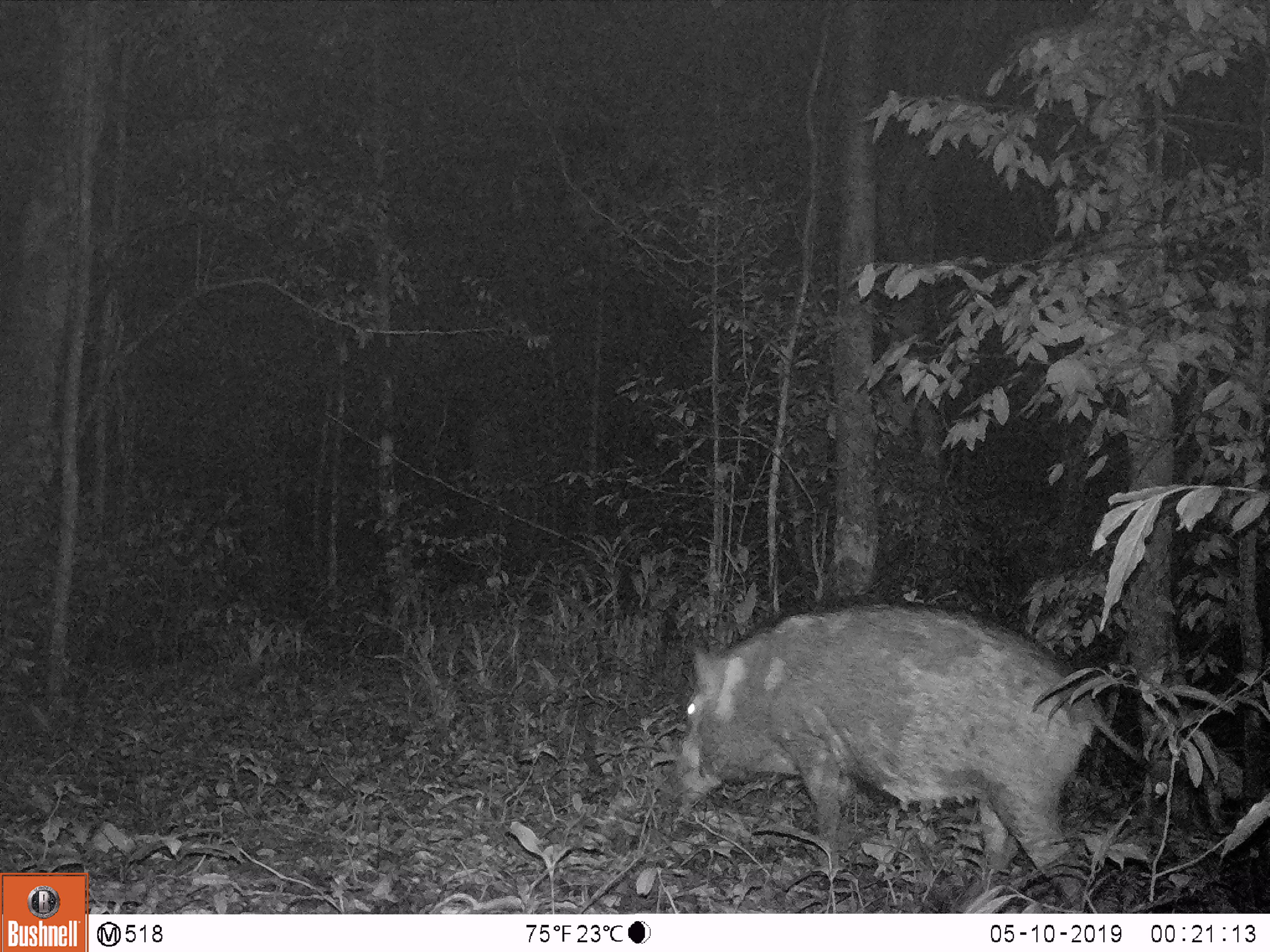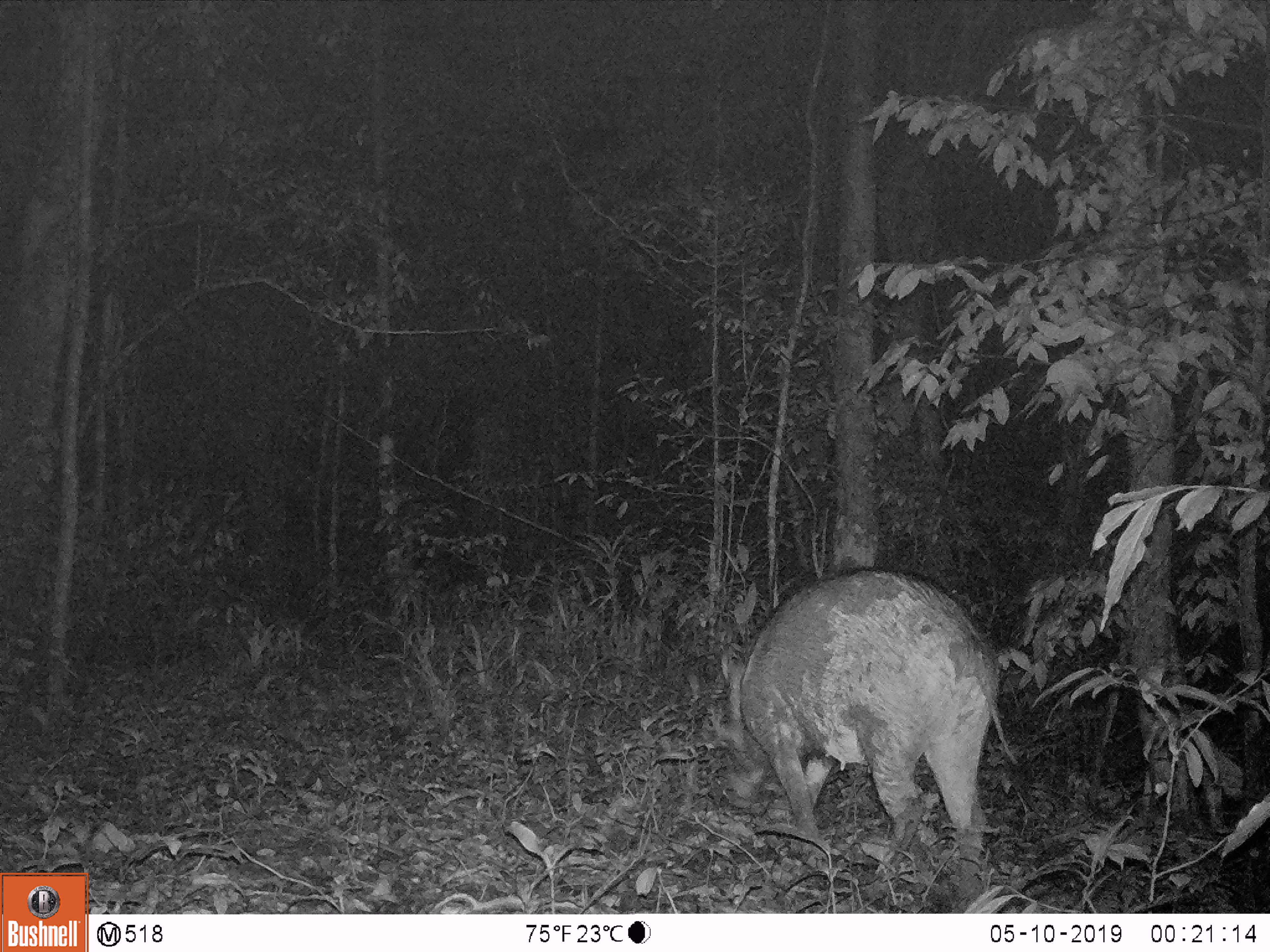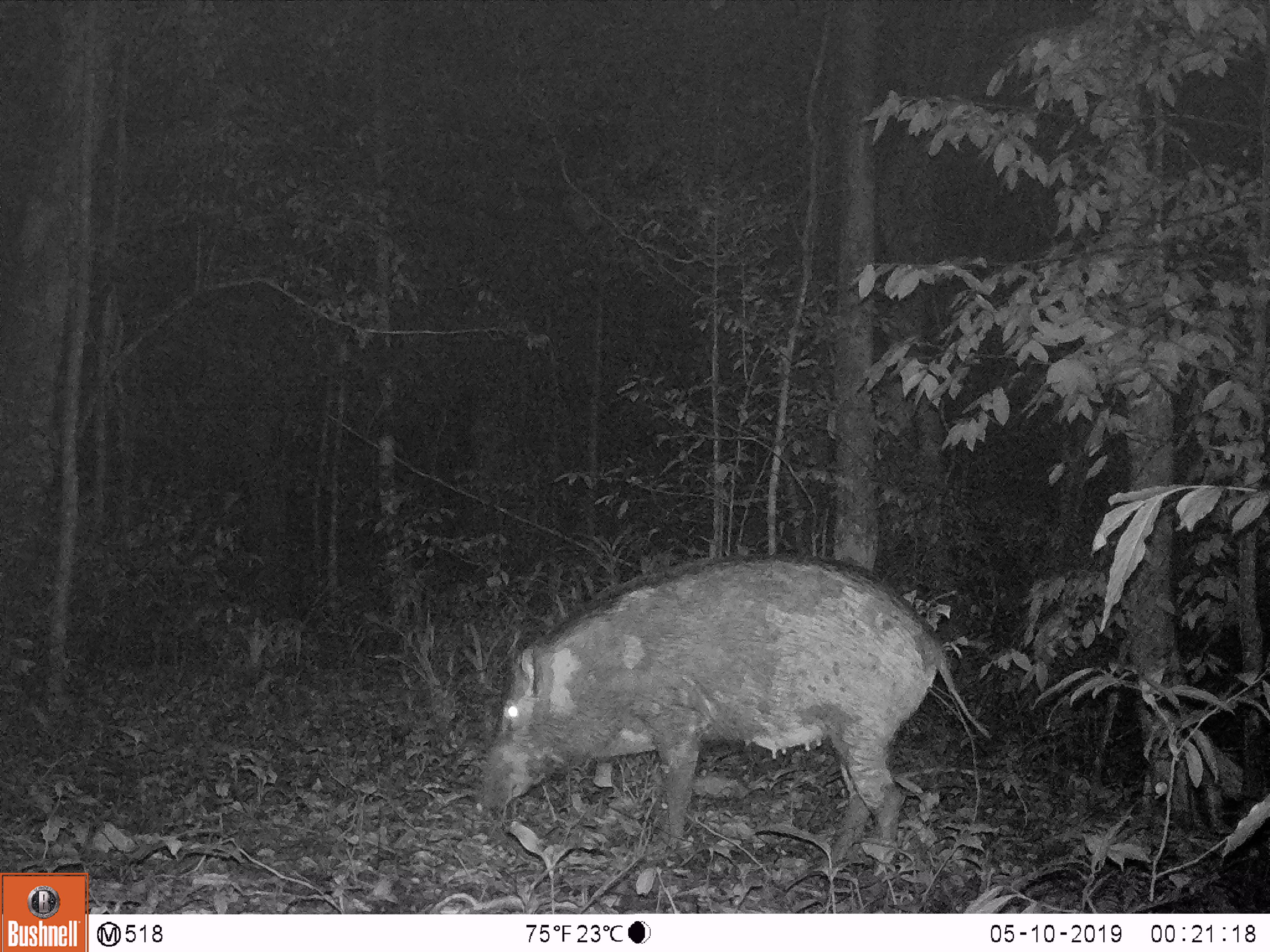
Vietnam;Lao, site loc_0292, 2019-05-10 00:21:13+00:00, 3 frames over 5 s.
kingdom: Animalia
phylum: Chordata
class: Mammalia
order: Artiodactyla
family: Suidae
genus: Sus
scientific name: Sus scrofa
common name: eurasian wild pig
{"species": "eurasian wild pig (Sus scrofa)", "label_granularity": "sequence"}